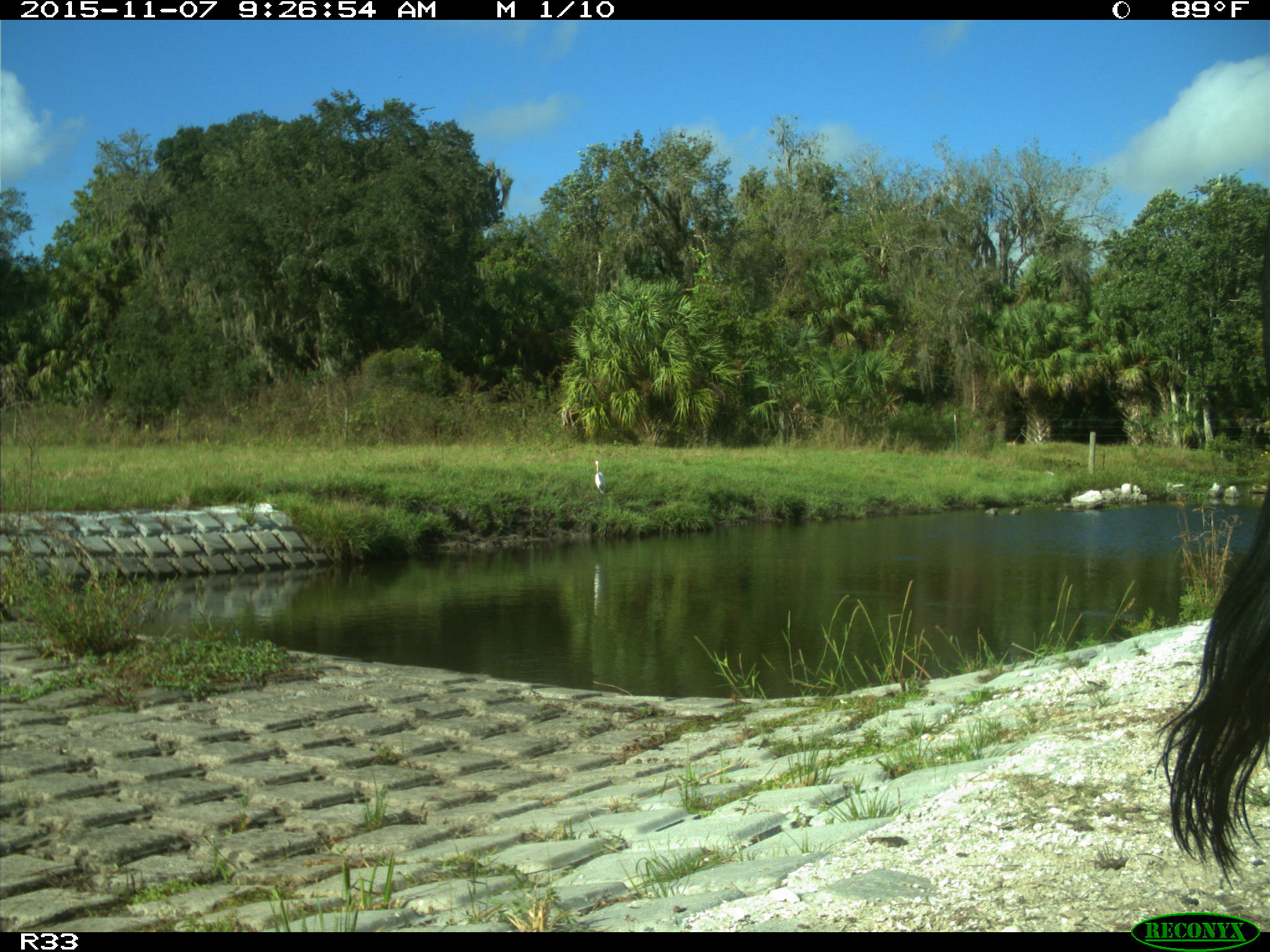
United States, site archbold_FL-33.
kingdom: Animalia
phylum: Chordata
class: Mammalia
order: Artiodactyla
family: Bovidae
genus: Bos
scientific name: Bos taurus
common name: domestic cow